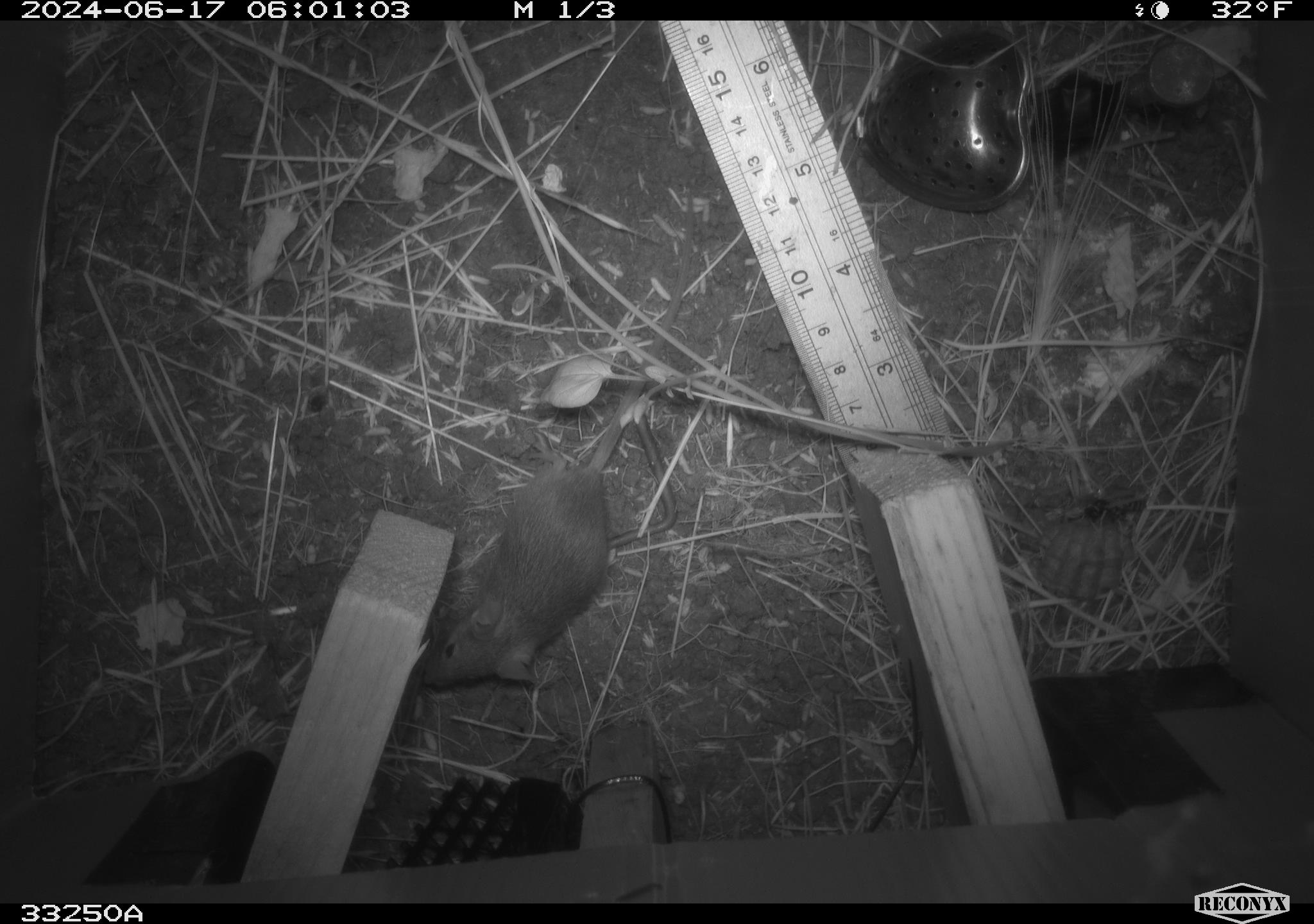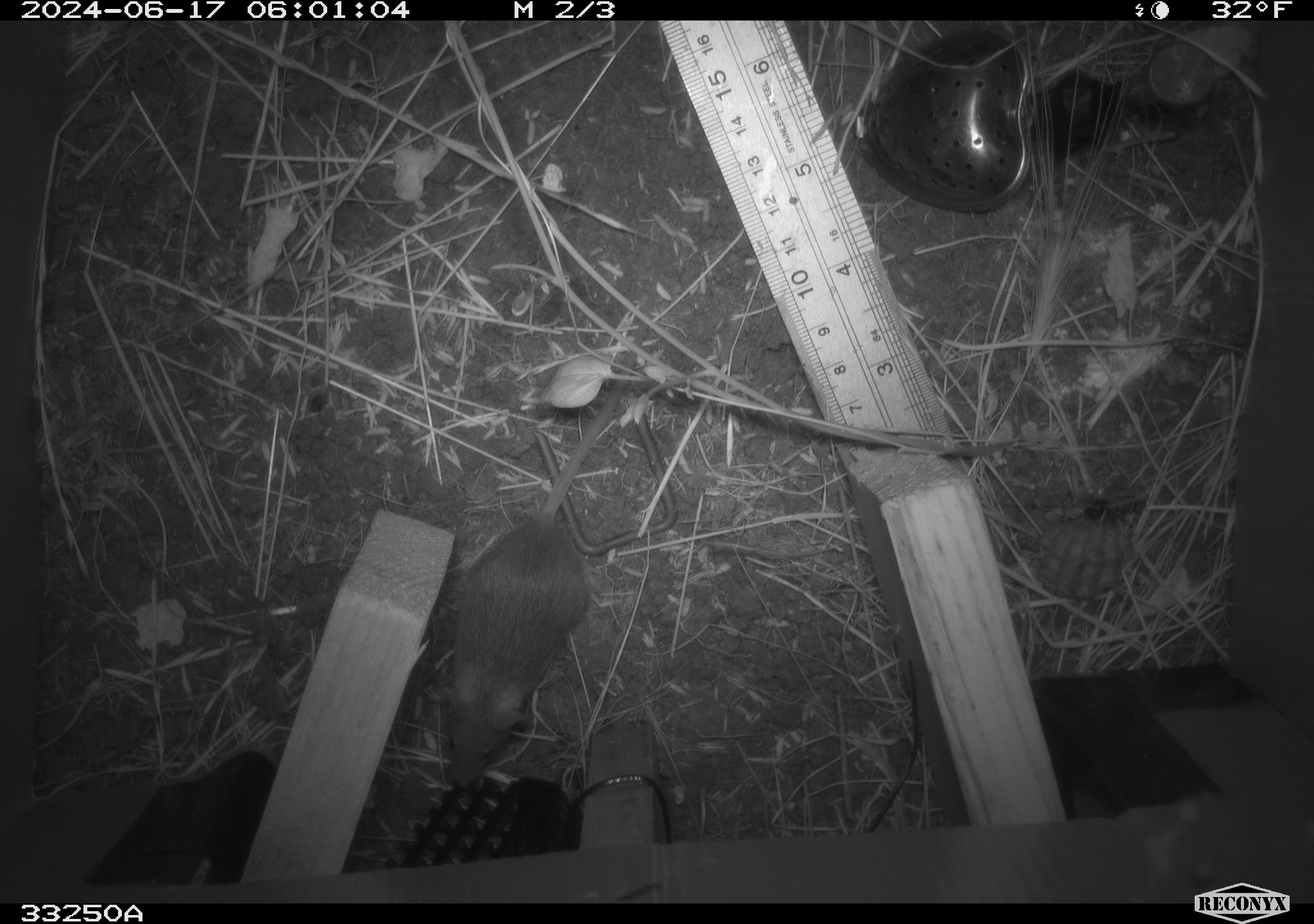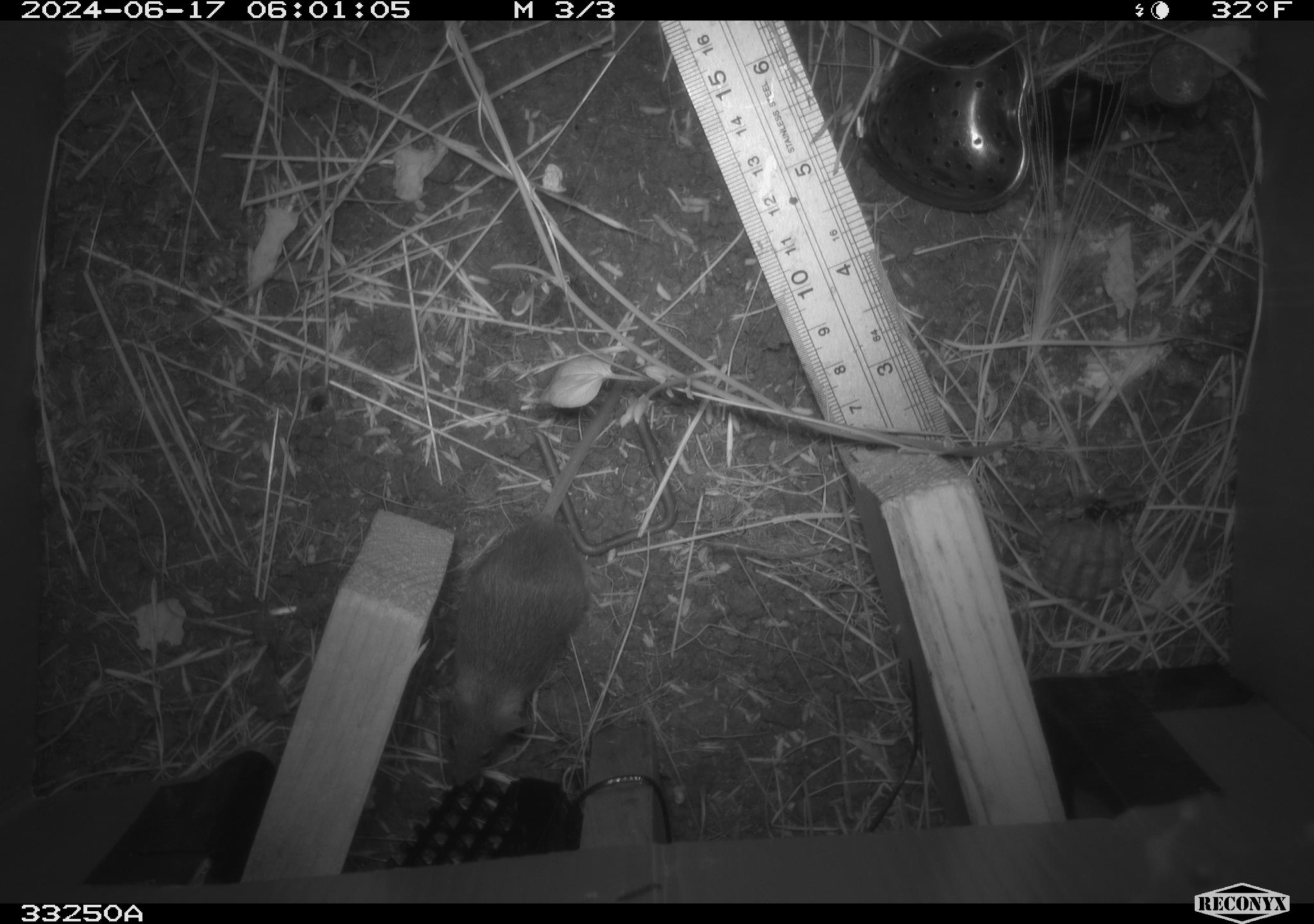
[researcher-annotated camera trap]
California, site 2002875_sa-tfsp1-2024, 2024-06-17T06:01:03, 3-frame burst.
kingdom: Animalia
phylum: Chordata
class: Mammalia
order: Rodentia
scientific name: Rodentia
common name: mouse species